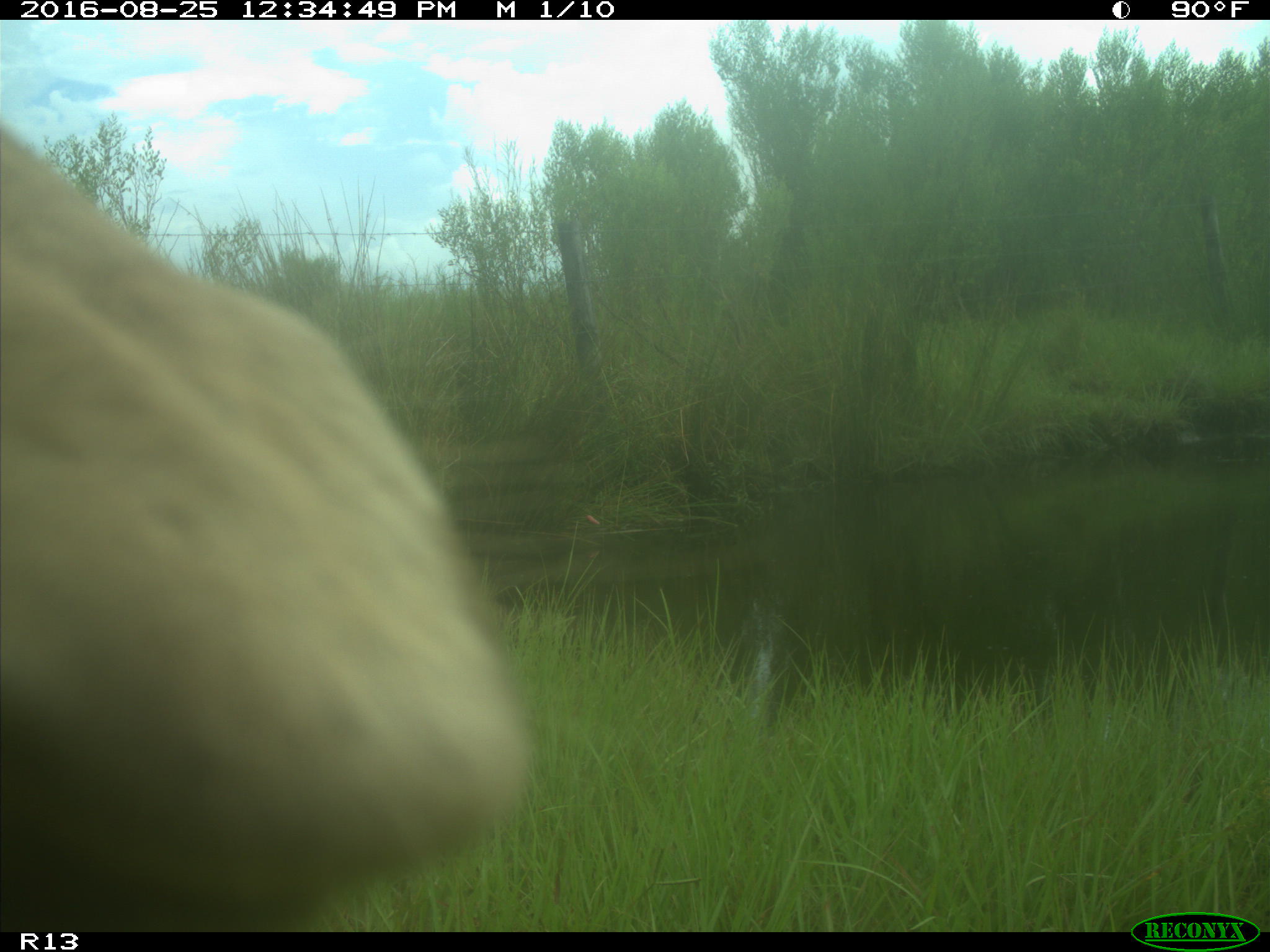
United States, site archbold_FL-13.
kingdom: Animalia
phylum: Chordata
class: Mammalia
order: Artiodactyla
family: Bovidae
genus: Bos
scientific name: Bos taurus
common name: domestic cow